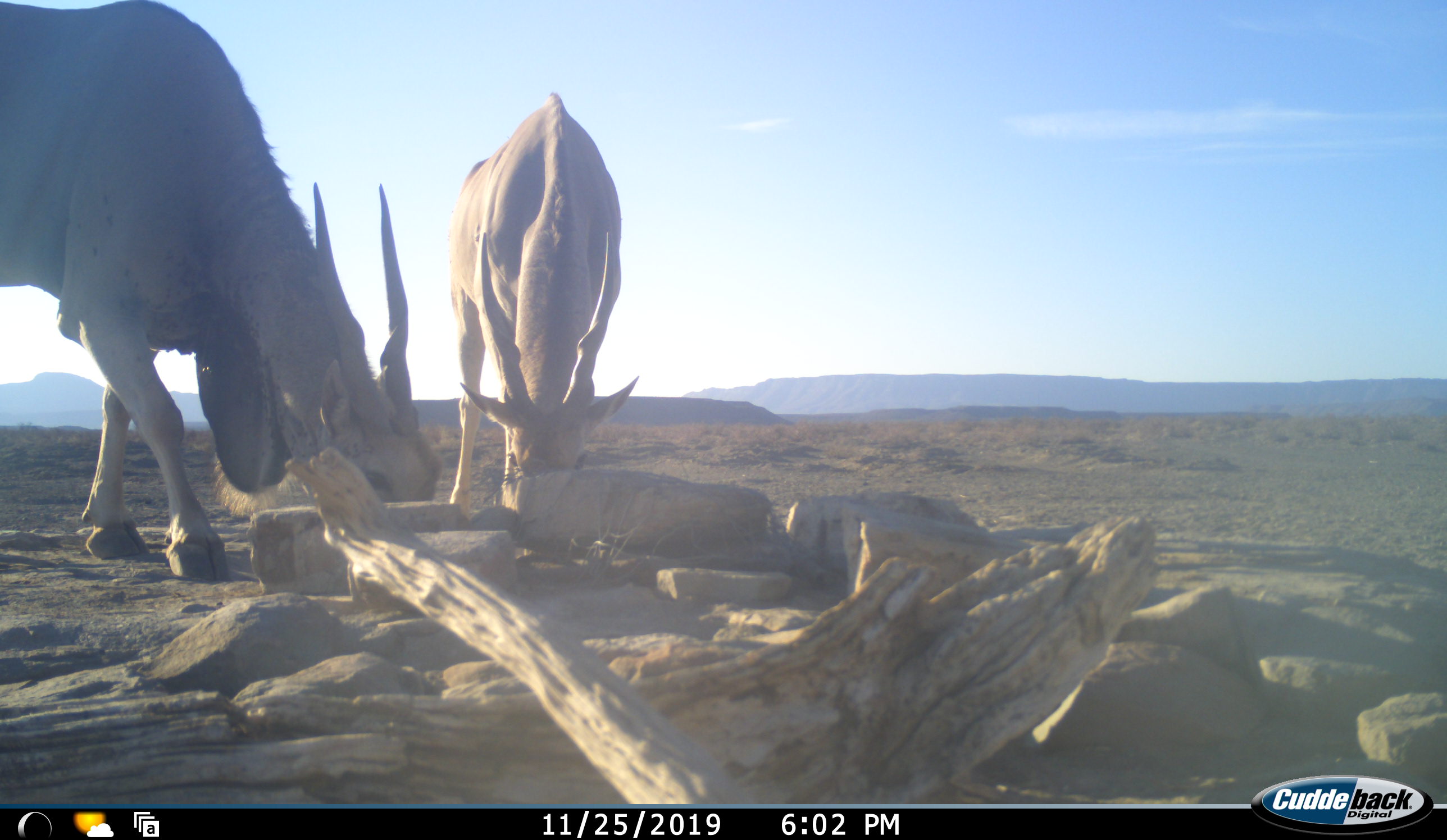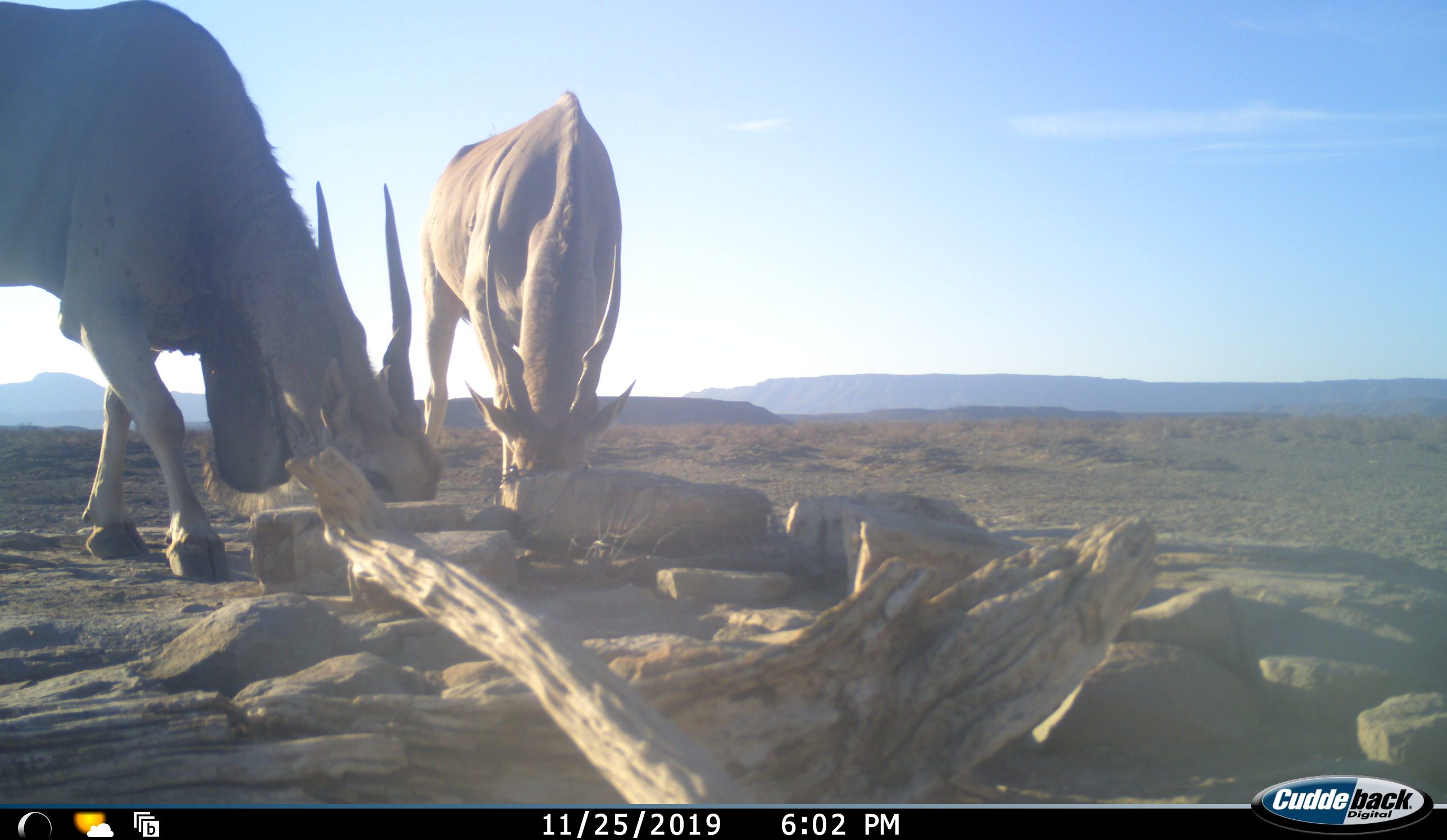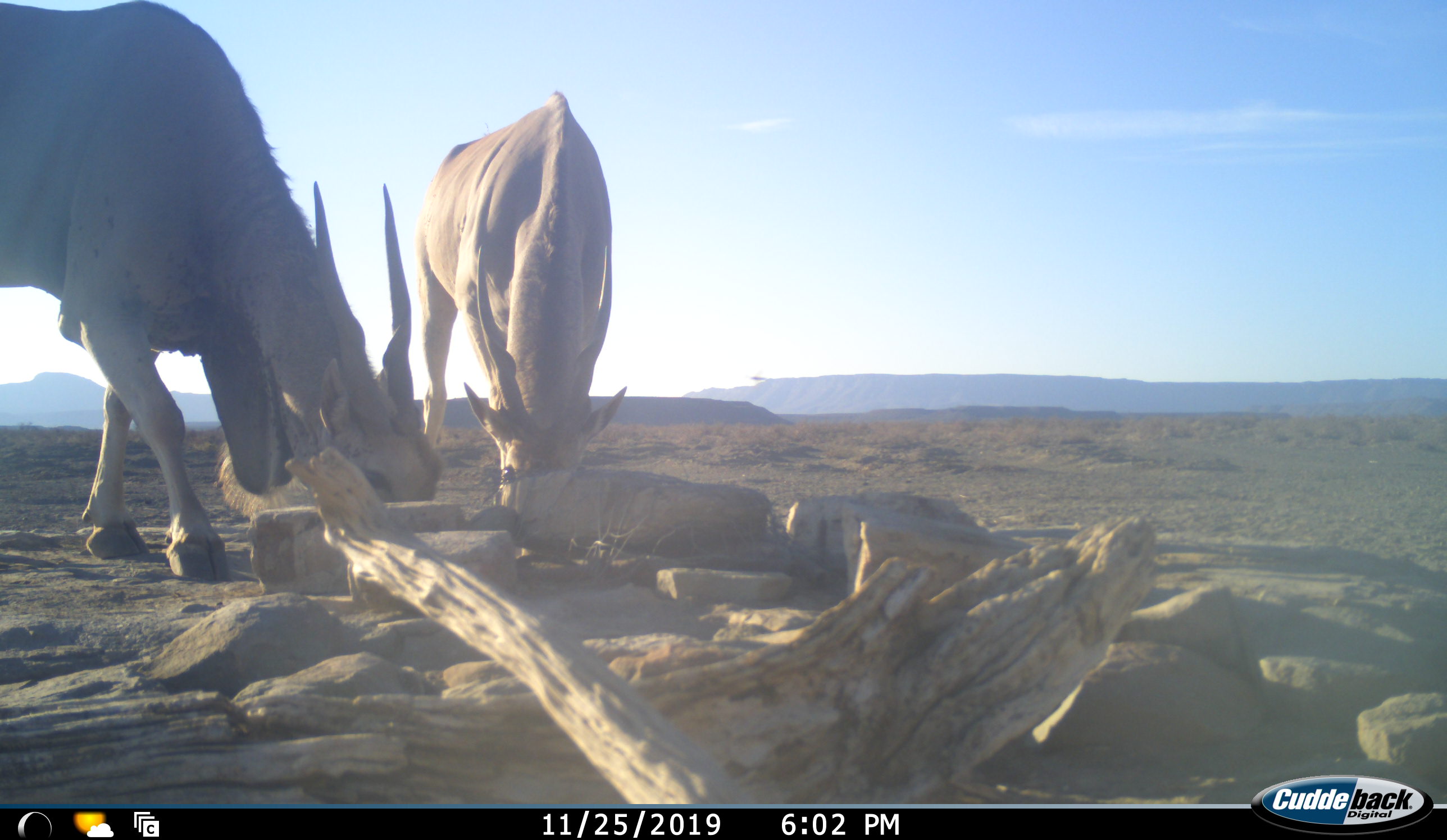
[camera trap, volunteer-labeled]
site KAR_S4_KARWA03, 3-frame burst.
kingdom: Animalia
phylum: Chordata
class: Mammalia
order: Artiodactyla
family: Bovidae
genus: Tragelaphus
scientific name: Tragelaphus oryx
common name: eland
Eland (Tragelaphus oryx), count 2. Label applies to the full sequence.